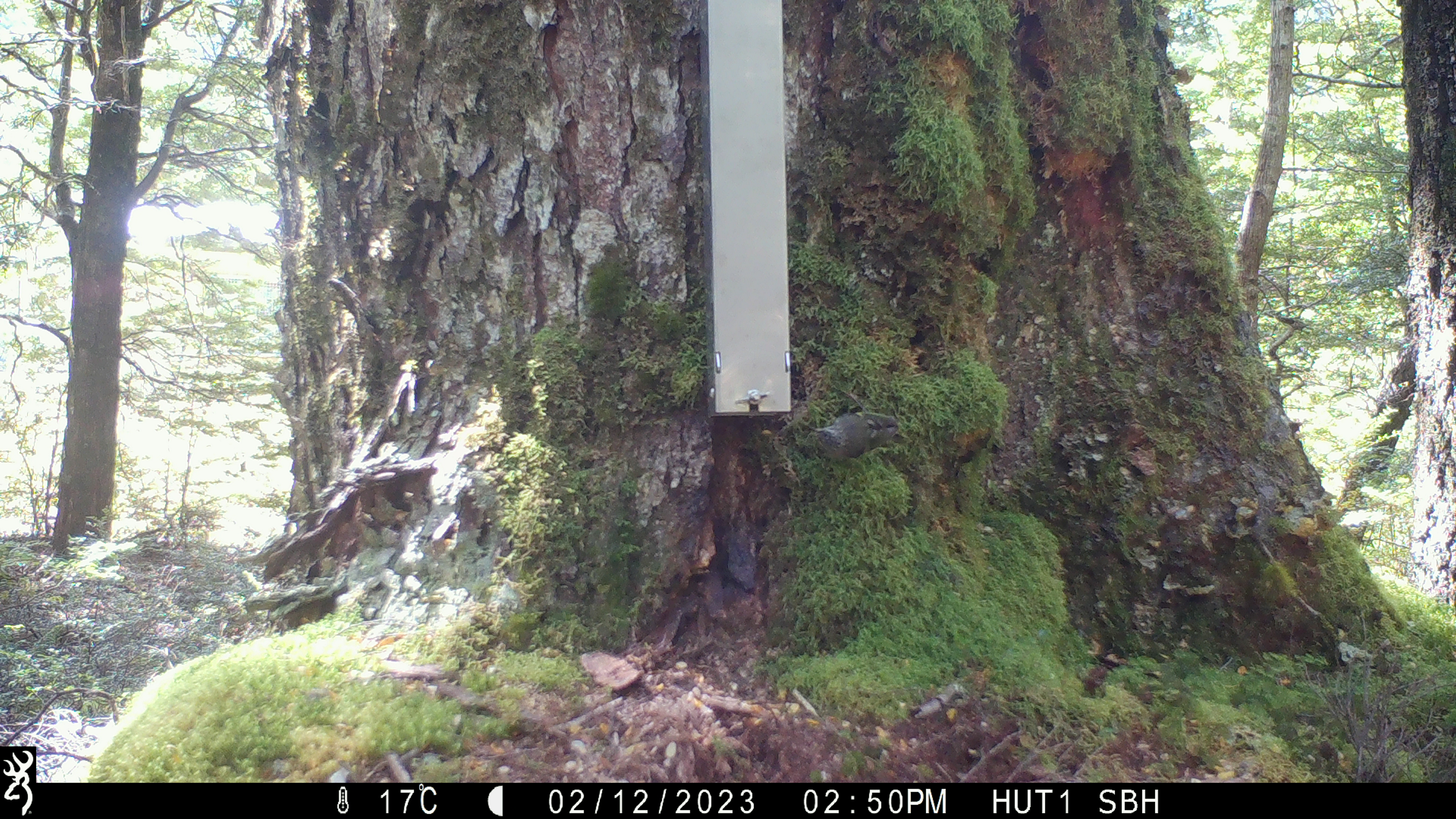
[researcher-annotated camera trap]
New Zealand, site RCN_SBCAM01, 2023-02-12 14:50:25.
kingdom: Animalia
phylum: Chordata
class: Aves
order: Passeriformes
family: Acanthisittidae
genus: Acanthisitta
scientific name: Acanthisitta chloris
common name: rifleman